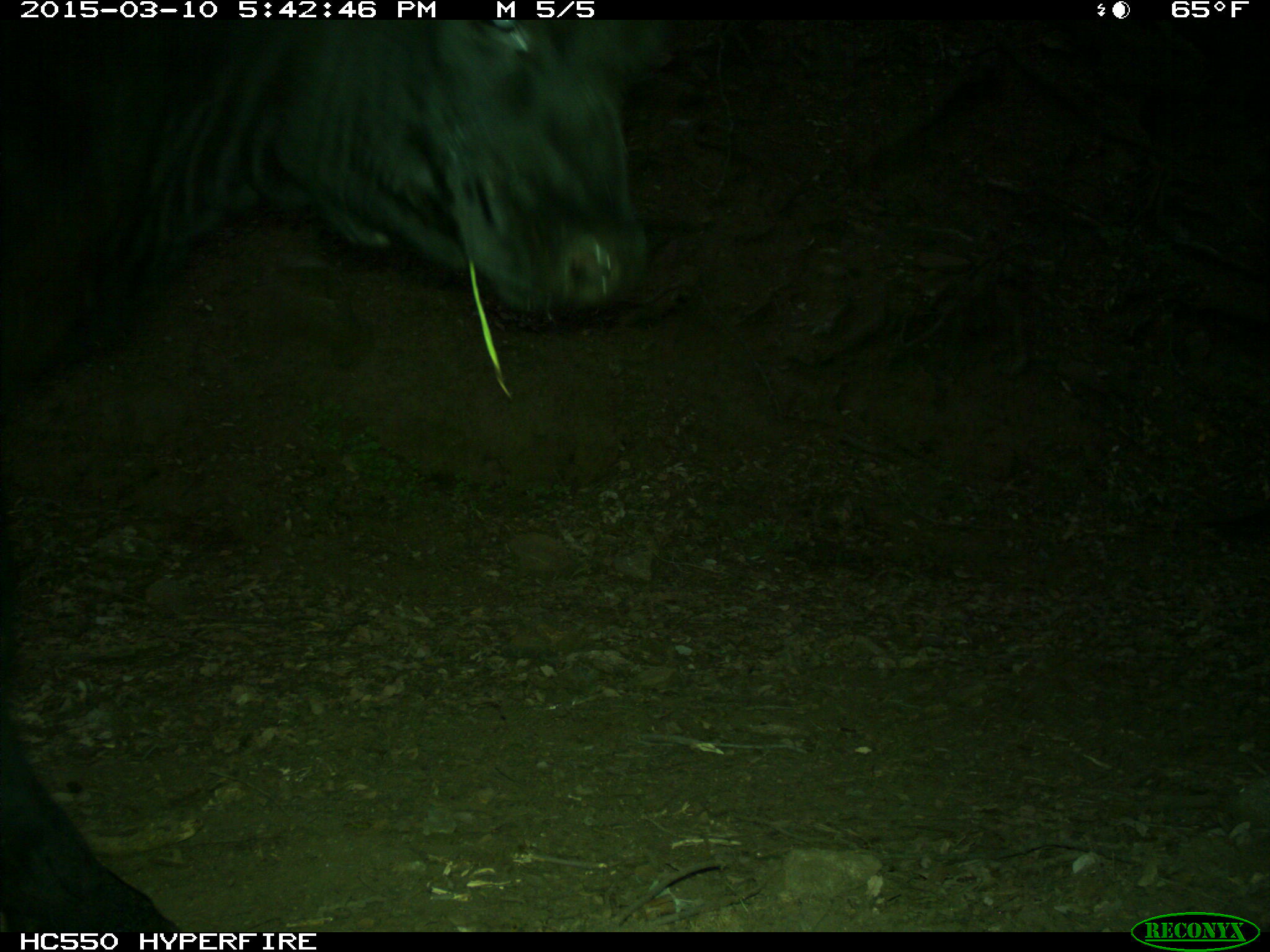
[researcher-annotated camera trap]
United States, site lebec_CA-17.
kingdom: Animalia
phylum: Chordata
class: Mammalia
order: Artiodactyla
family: Bovidae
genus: Bos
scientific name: Bos taurus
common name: domestic cow